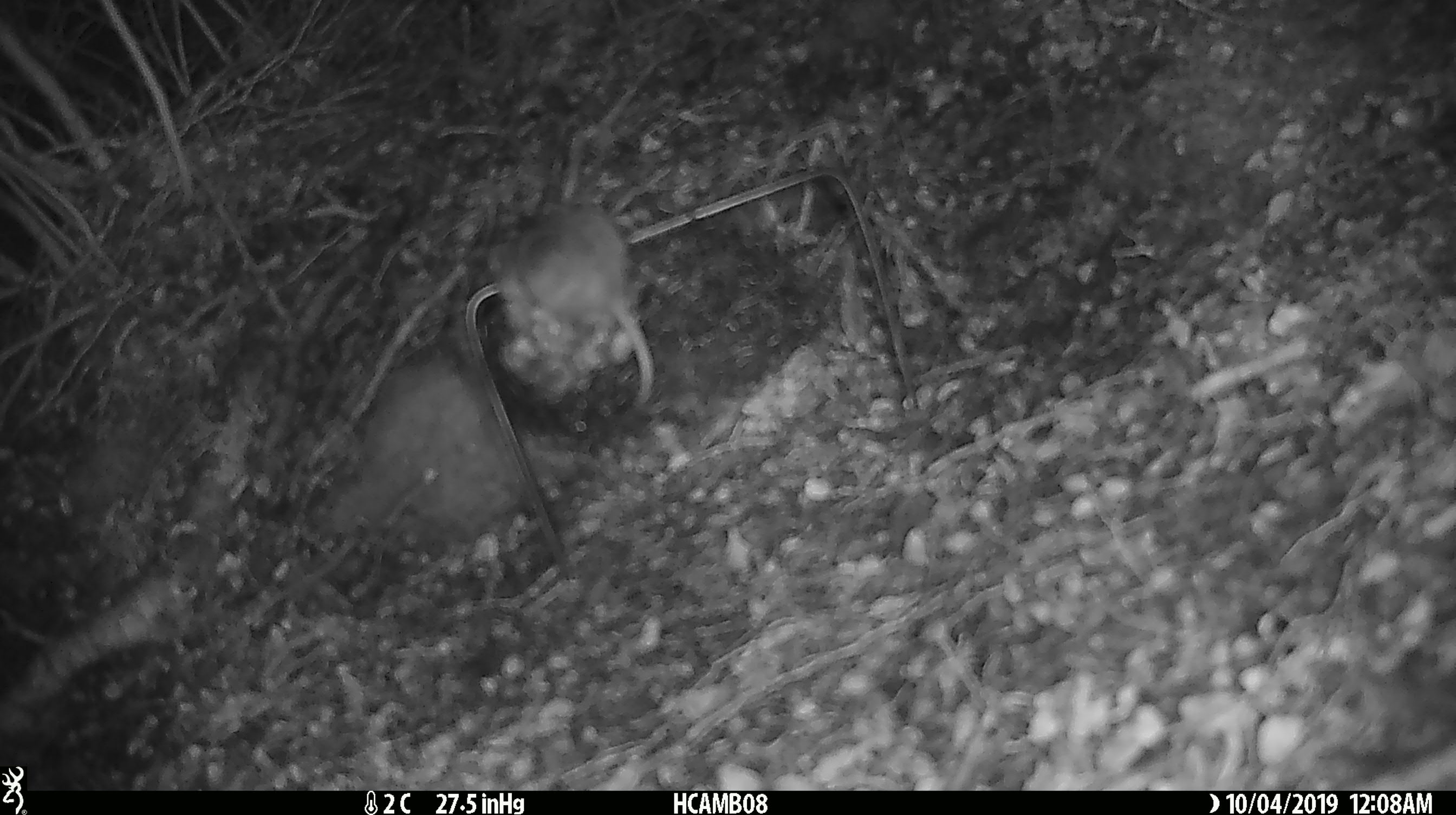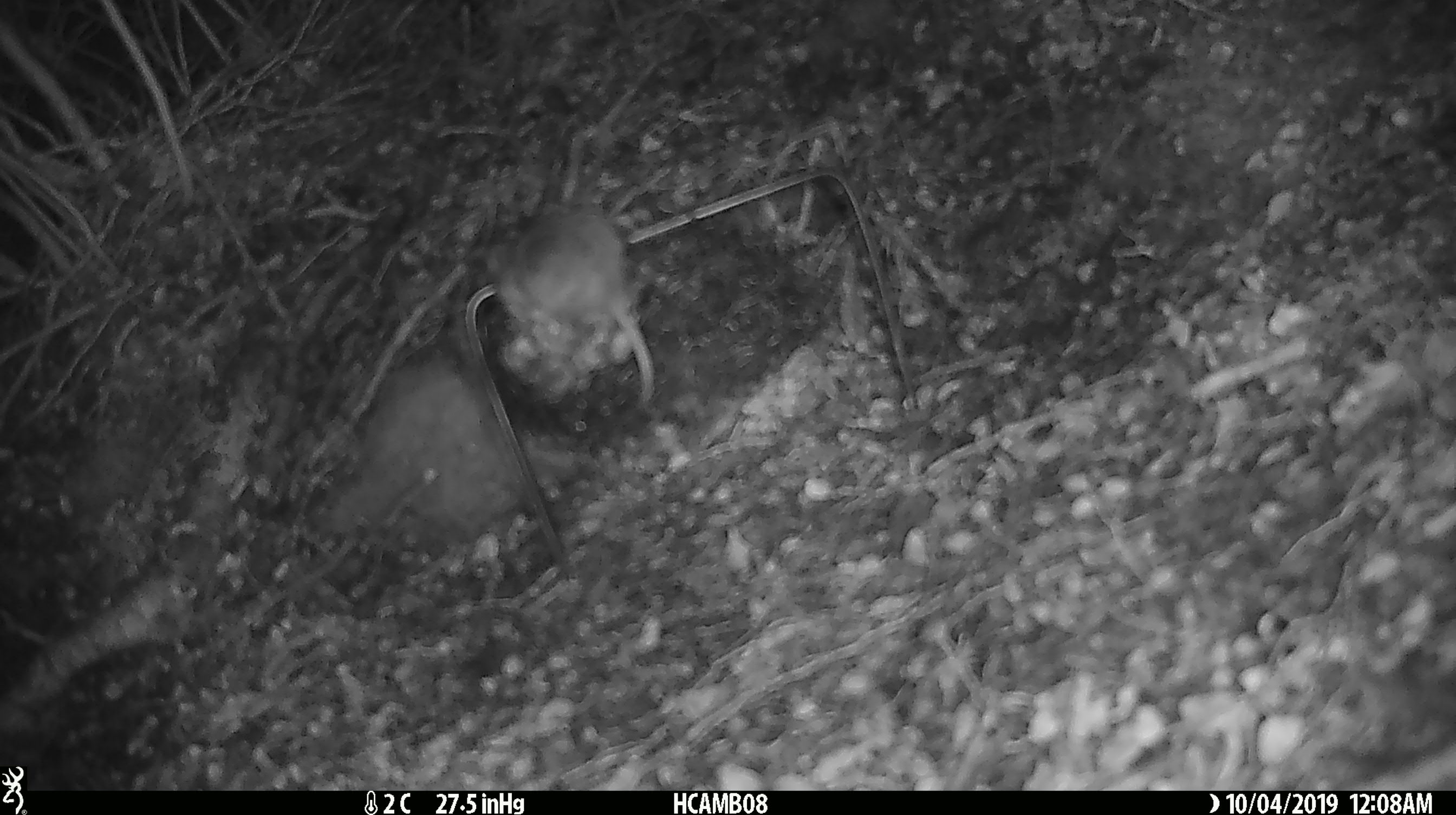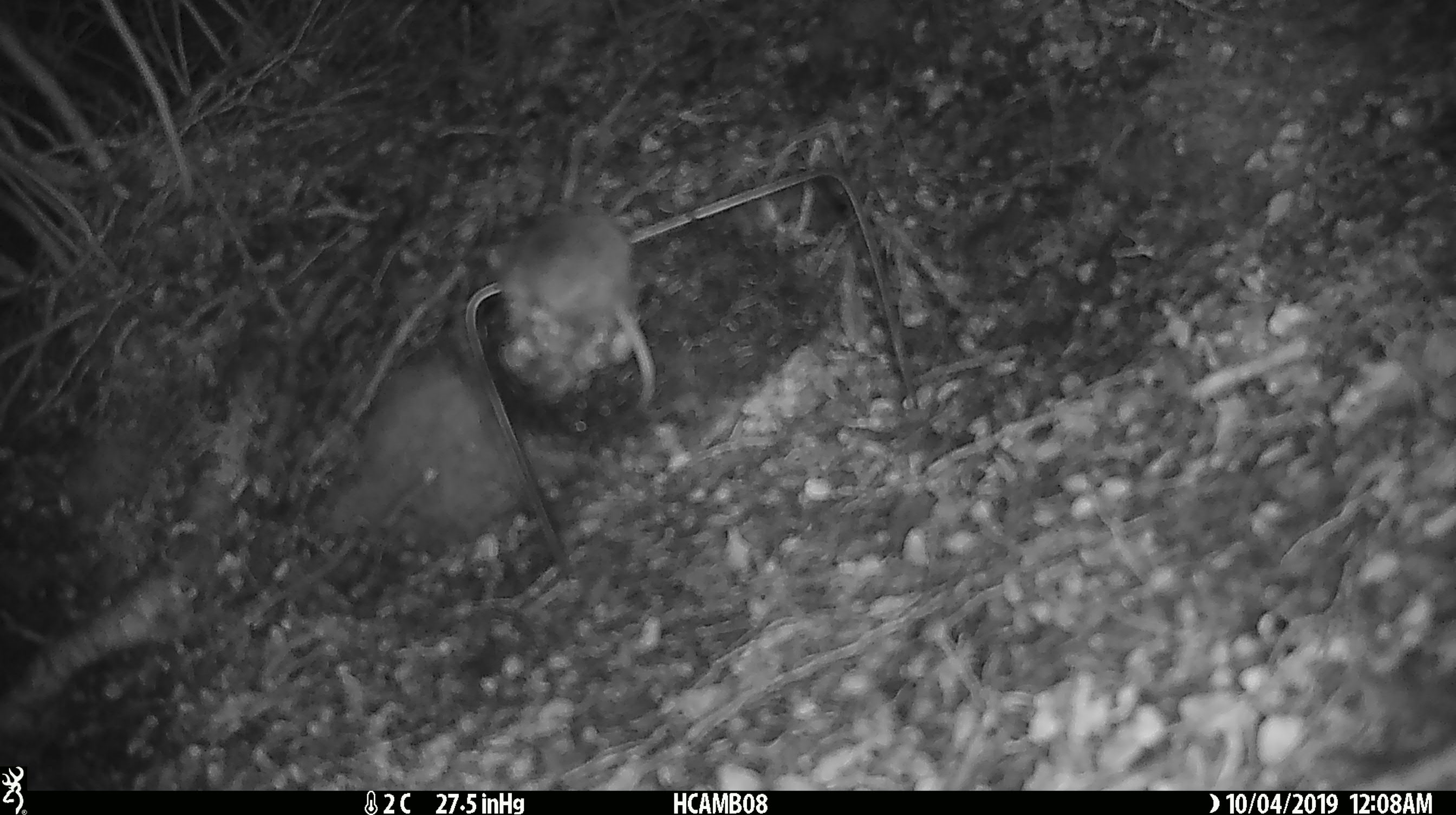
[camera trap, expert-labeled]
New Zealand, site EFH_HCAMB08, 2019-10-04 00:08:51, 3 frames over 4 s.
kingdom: Animalia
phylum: Chordata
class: Mammalia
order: Rodentia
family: Muridae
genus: Mus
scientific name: Mus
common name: mouse